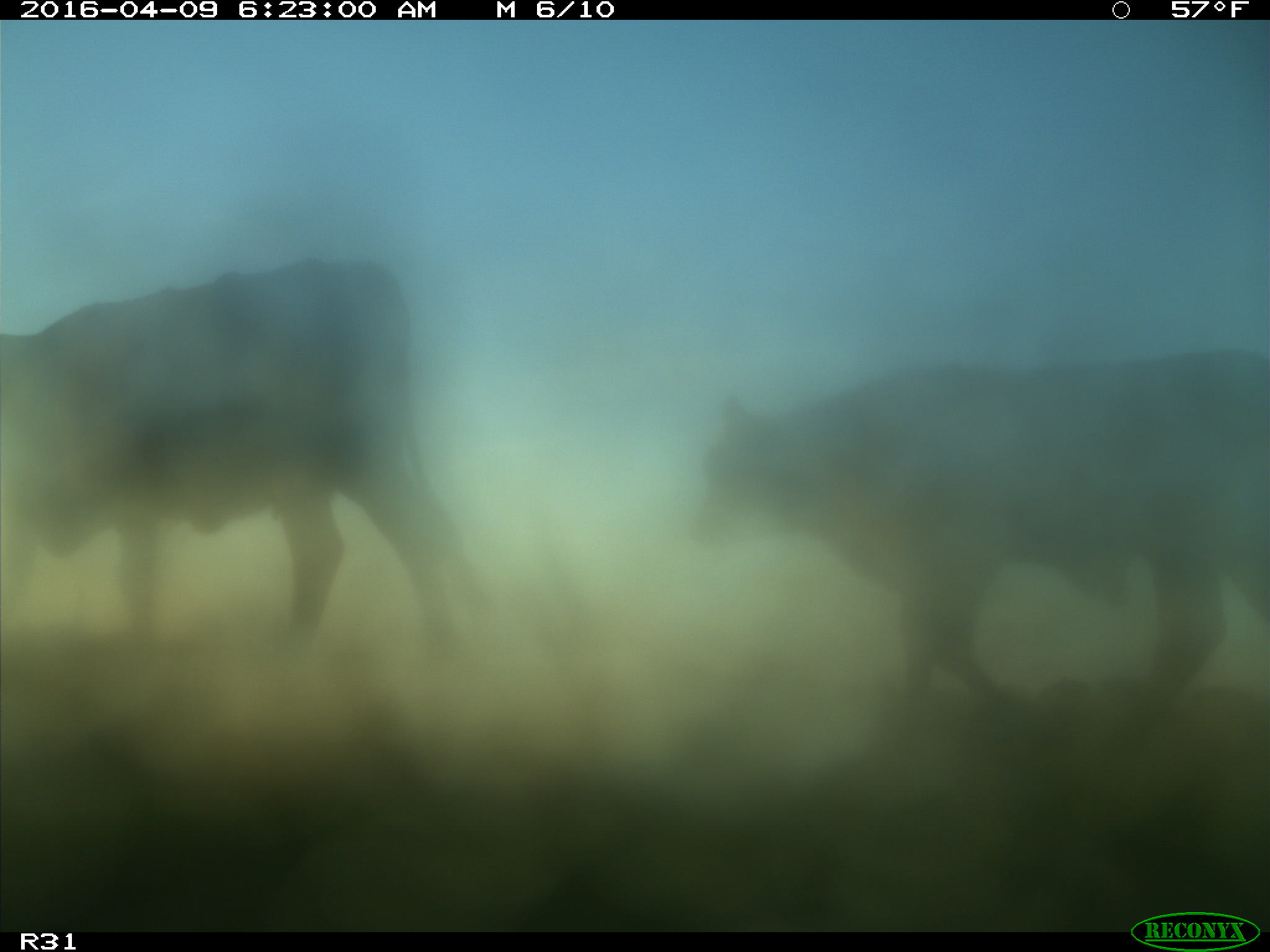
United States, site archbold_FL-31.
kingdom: Animalia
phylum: Chordata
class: Mammalia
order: Artiodactyla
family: Bovidae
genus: Bos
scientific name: Bos taurus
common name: domestic cow